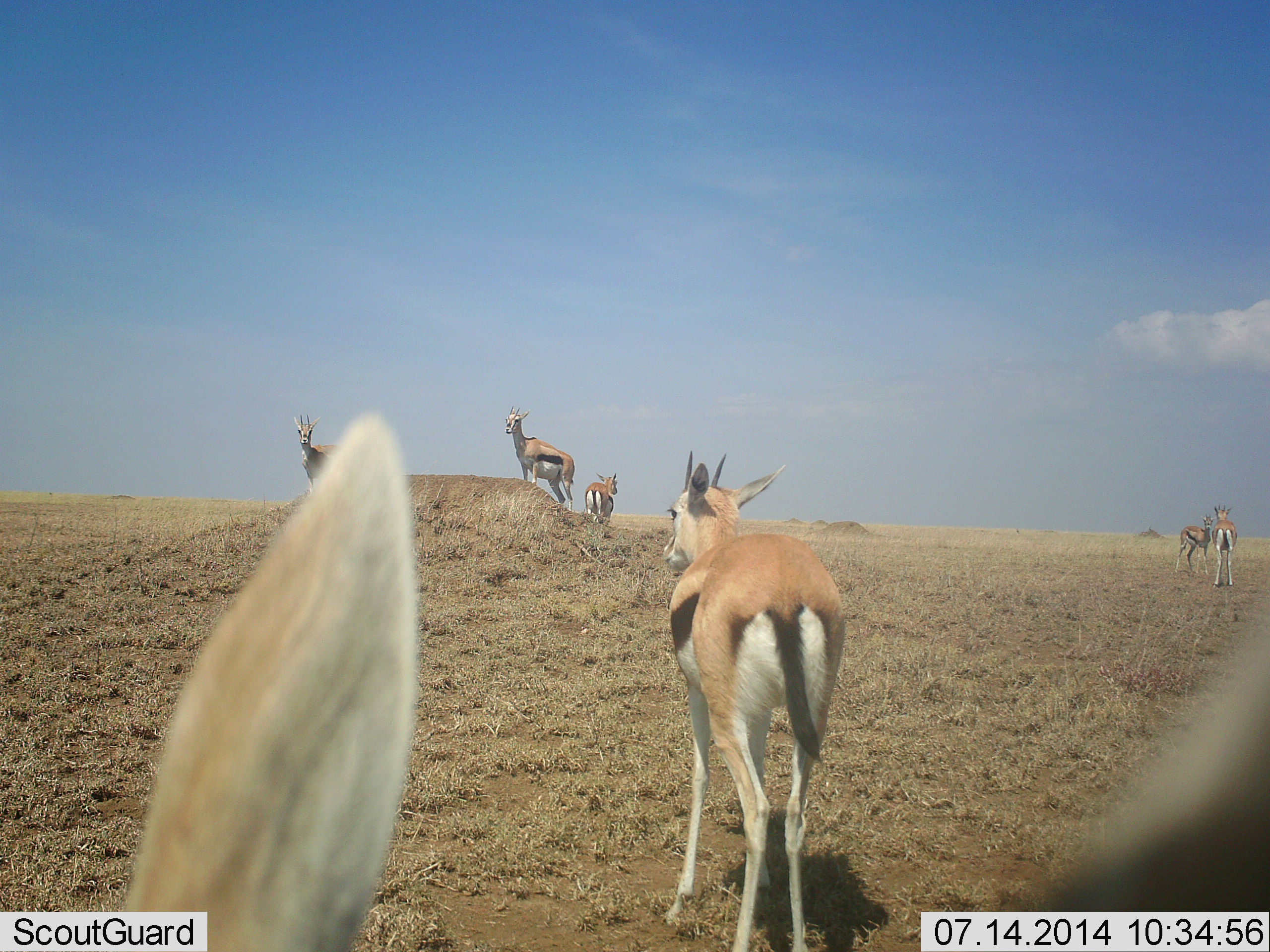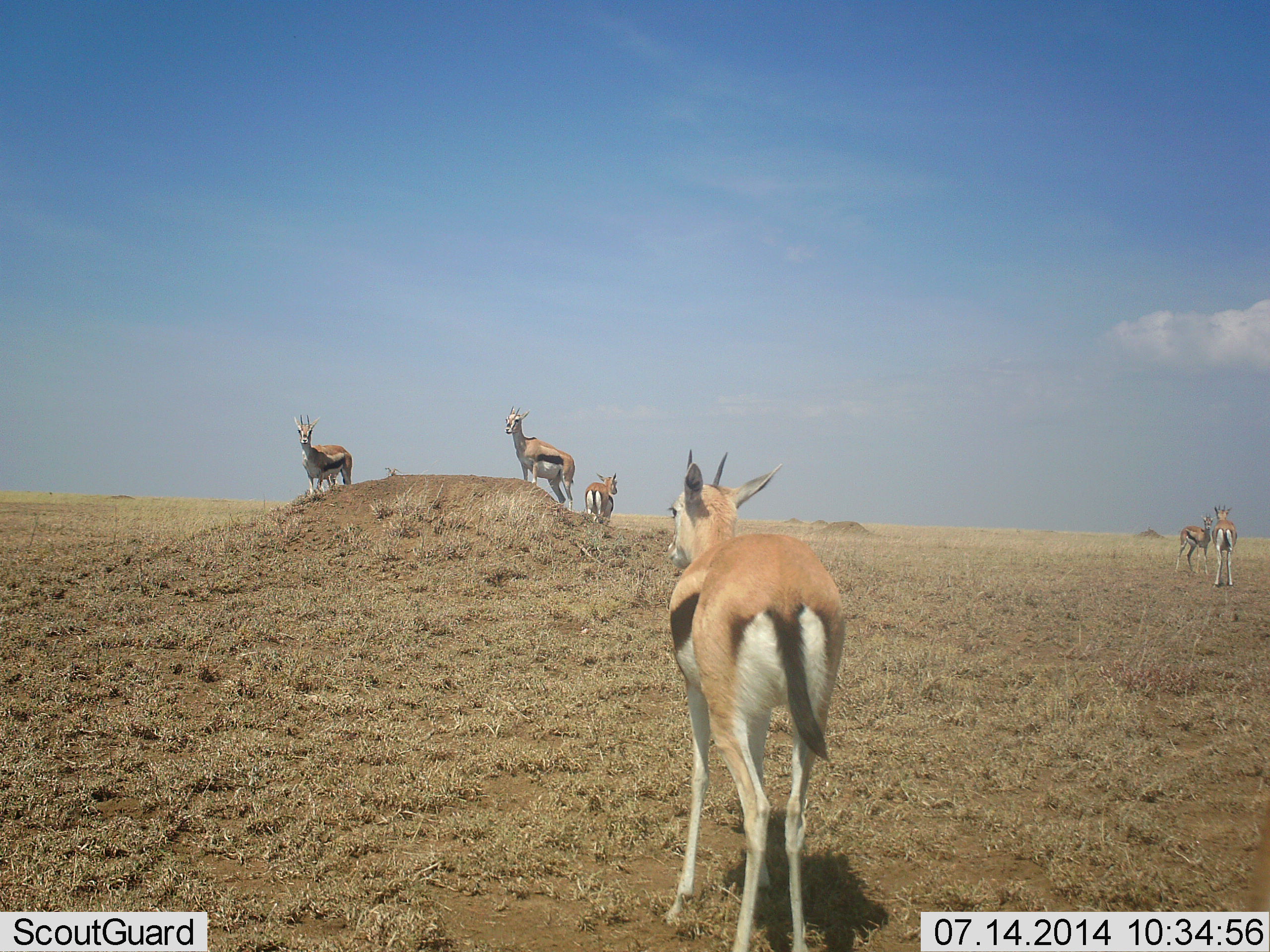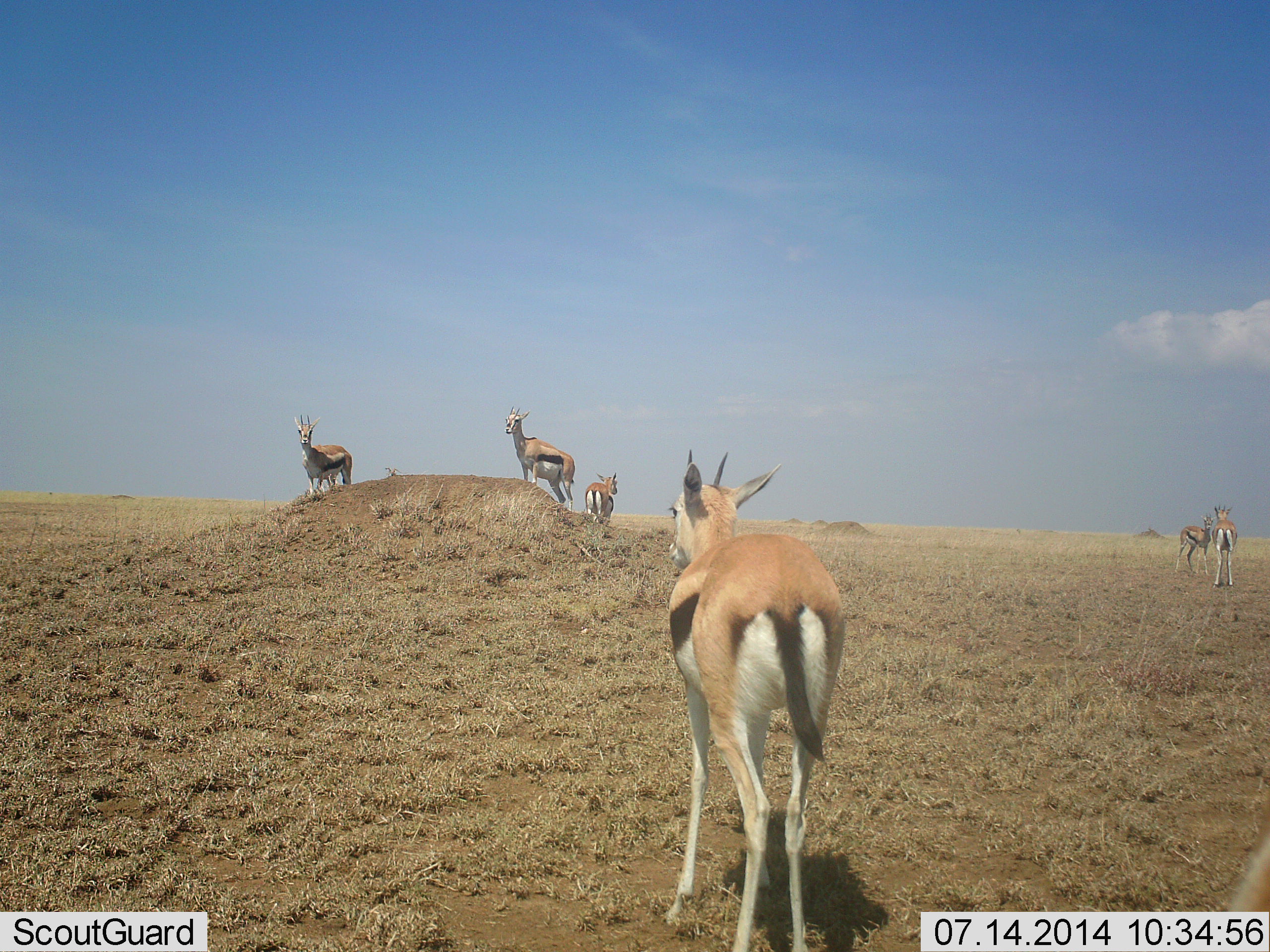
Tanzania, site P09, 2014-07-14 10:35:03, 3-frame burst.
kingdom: Animalia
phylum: Chordata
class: Mammalia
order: Artiodactyla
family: Bovidae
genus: Eudorcas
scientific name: Eudorcas thomsonii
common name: thomson's gazelle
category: gazellethomsons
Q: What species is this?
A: Gazellethomsons (thomson's gazelle) (Eudorcas thomsonii).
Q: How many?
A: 7.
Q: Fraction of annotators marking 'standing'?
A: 89%.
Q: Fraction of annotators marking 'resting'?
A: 0%.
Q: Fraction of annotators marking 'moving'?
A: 22%.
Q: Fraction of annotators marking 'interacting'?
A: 11%.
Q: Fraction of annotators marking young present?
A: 11%.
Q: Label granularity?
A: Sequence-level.